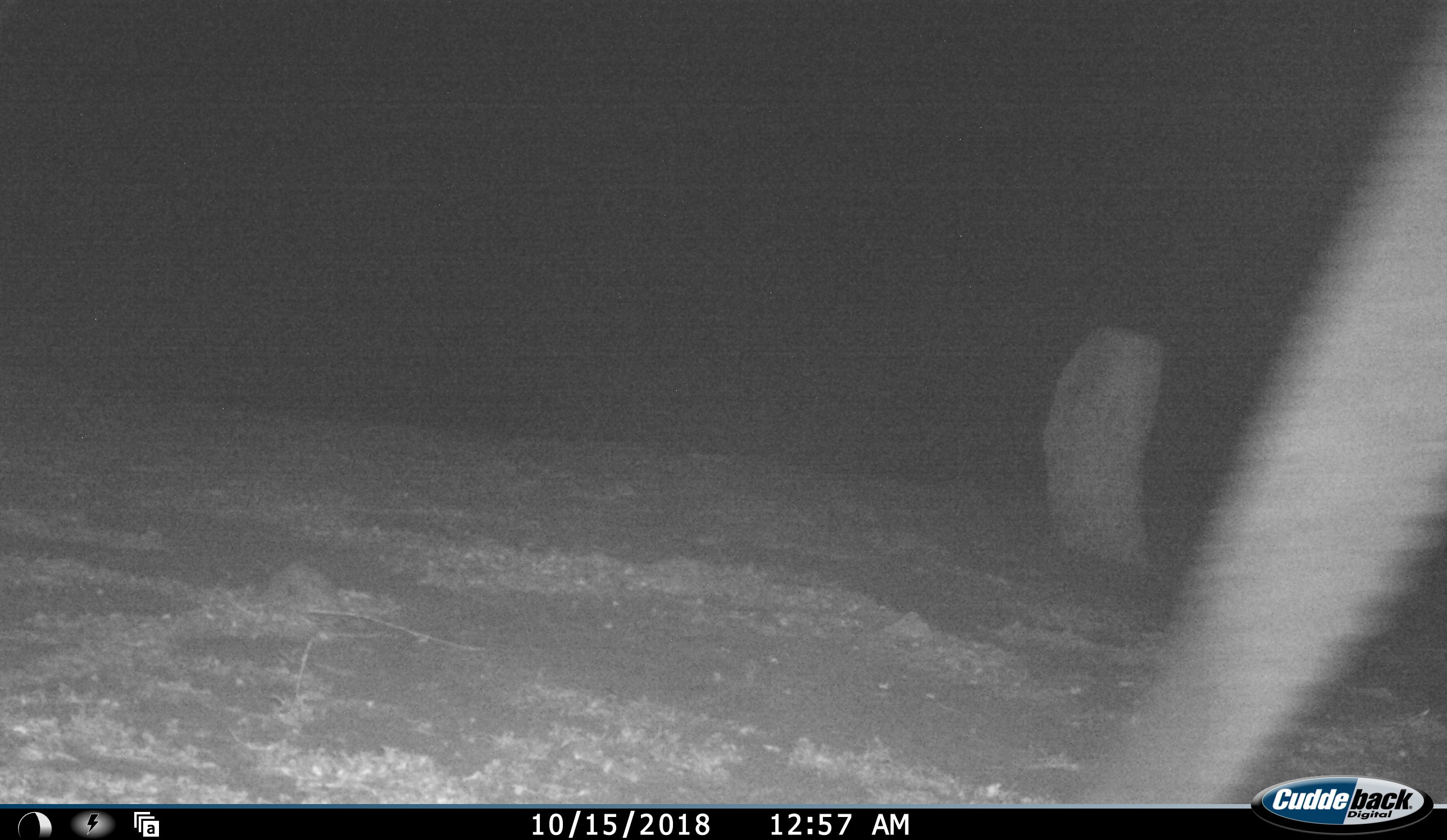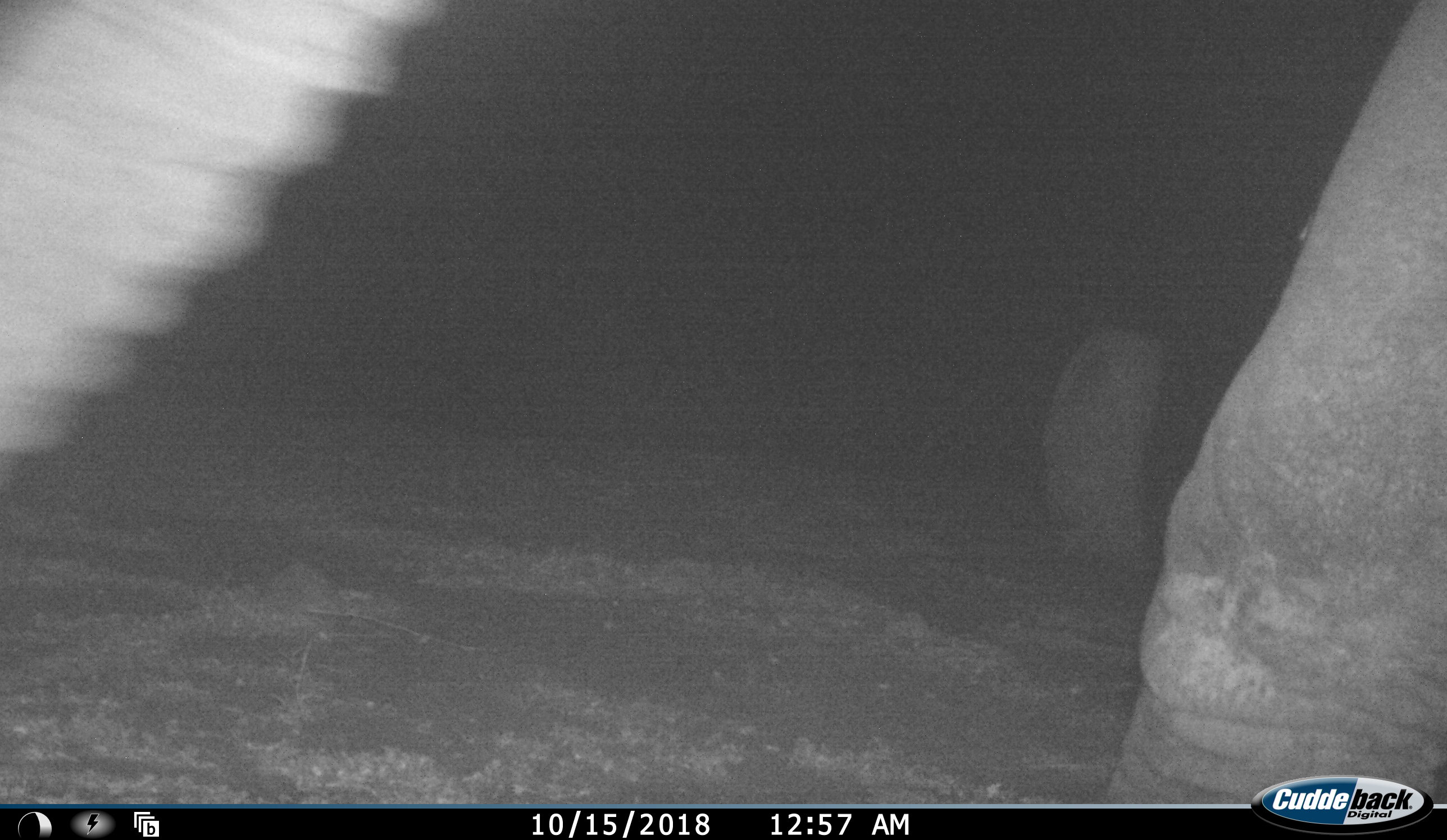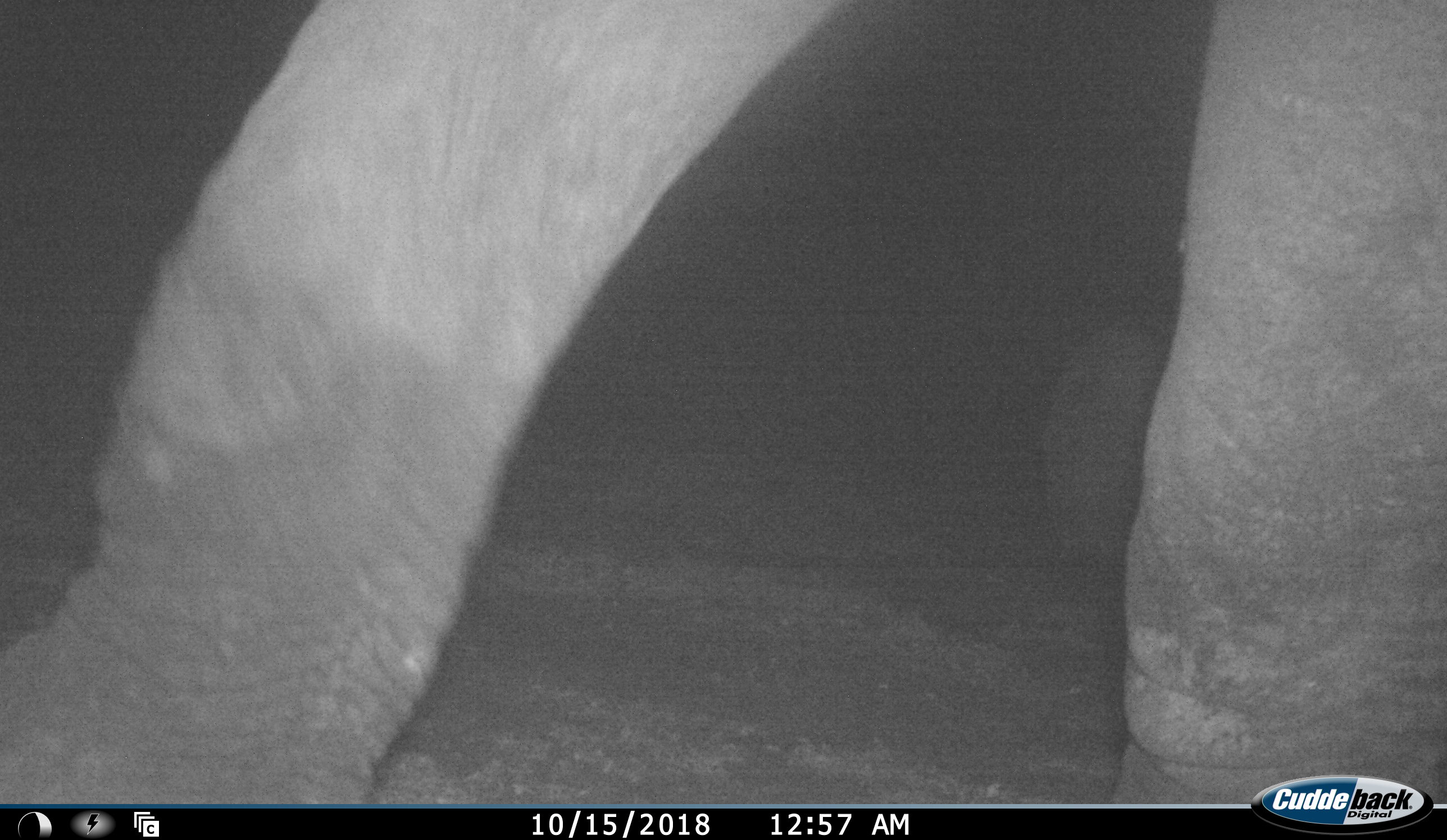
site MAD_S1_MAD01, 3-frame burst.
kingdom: Animalia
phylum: Chordata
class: Mammalia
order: Proboscidea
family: Elephantidae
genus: Loxodonta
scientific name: Loxodonta africana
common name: african bush elephant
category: elephant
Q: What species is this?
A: Elephant (african bush elephant) (Loxodonta africana).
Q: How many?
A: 1.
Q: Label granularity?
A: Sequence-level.